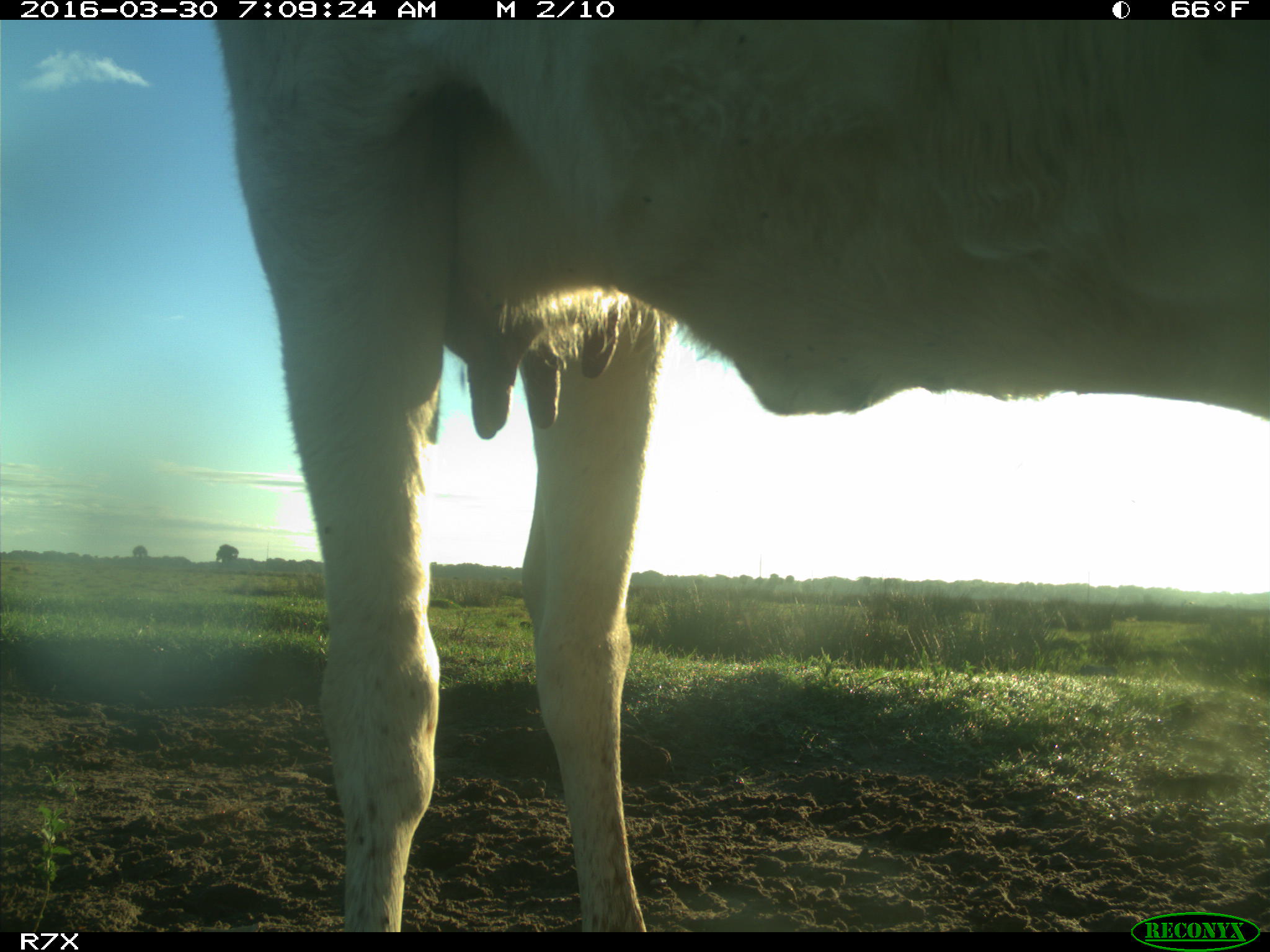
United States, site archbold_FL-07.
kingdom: Animalia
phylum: Chordata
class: Mammalia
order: Artiodactyla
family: Bovidae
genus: Bos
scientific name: Bos taurus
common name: domestic cow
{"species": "Bos taurus (domestic cow)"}